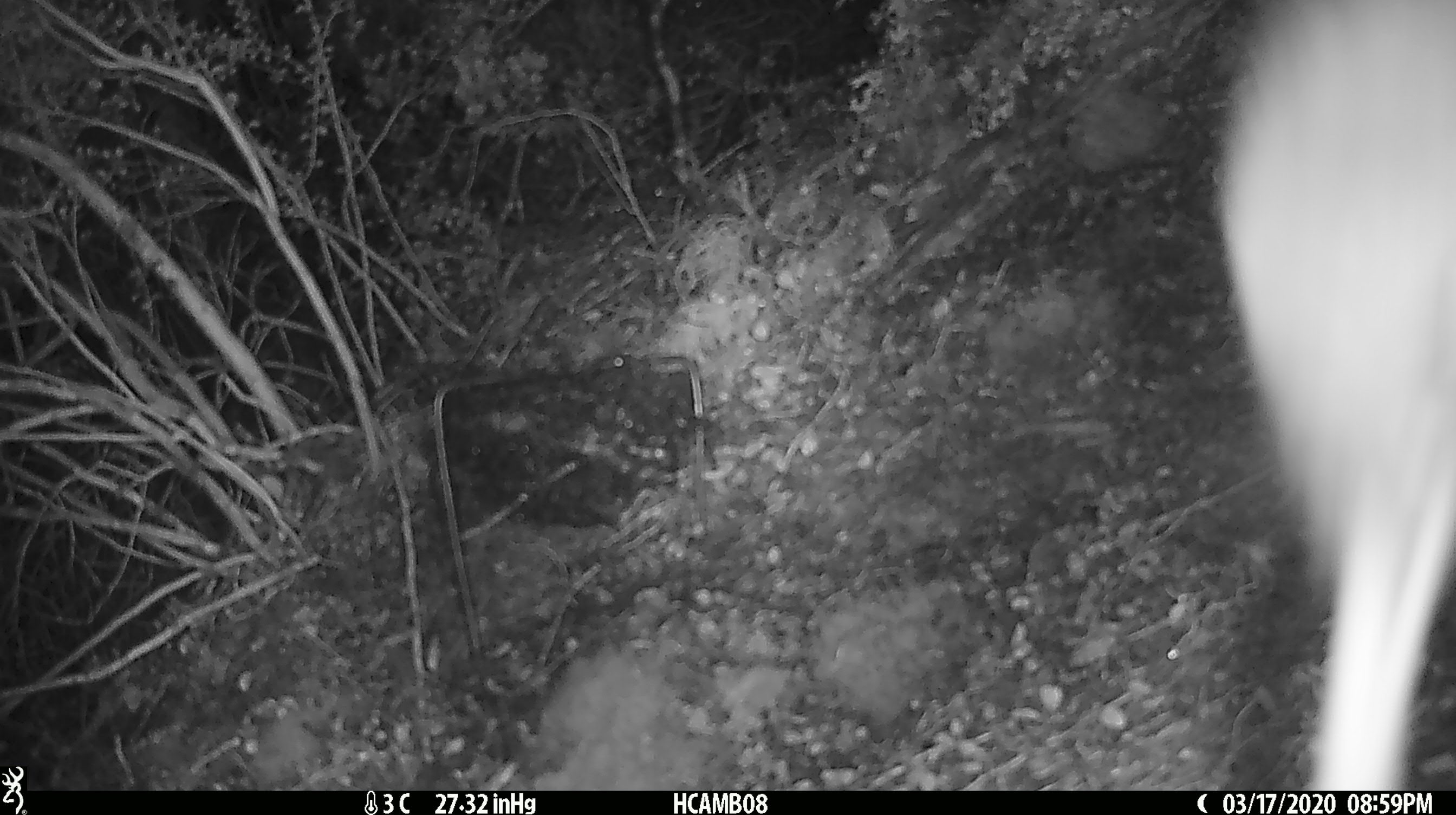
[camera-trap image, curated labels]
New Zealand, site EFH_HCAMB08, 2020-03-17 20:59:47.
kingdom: Animalia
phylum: Chordata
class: Aves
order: Apterygiformes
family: Apterygidae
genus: Apteryx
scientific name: Apteryx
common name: kiwi